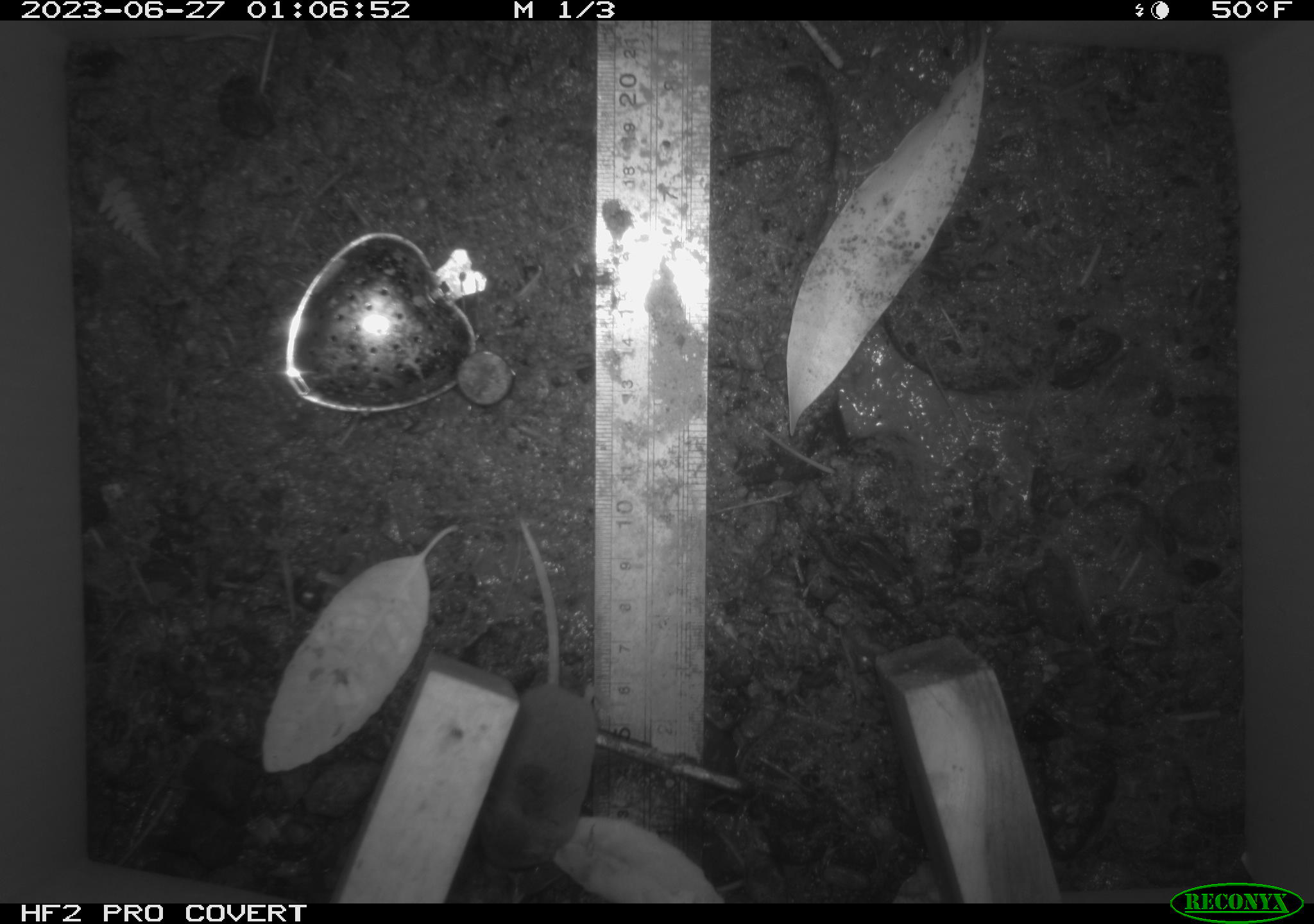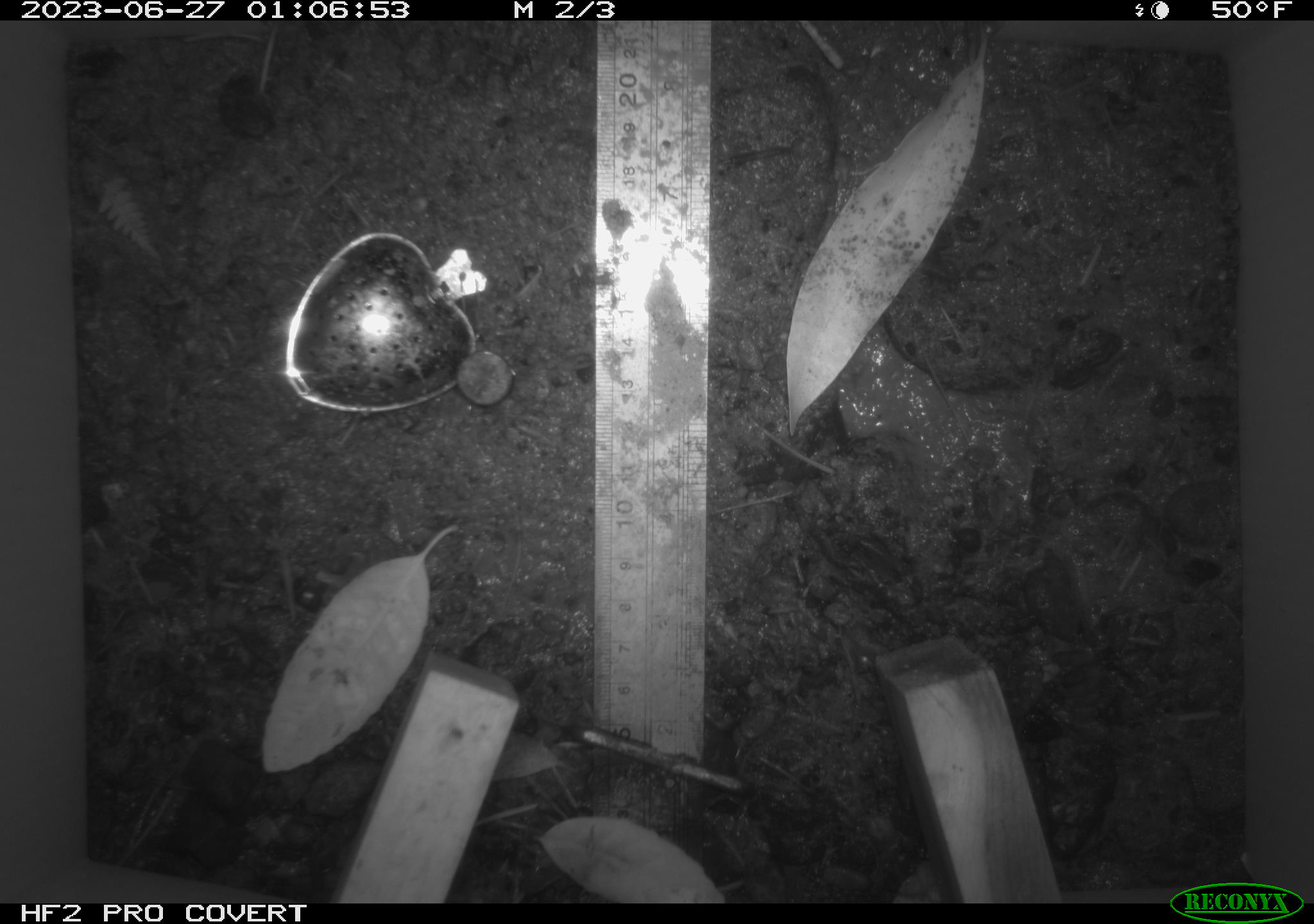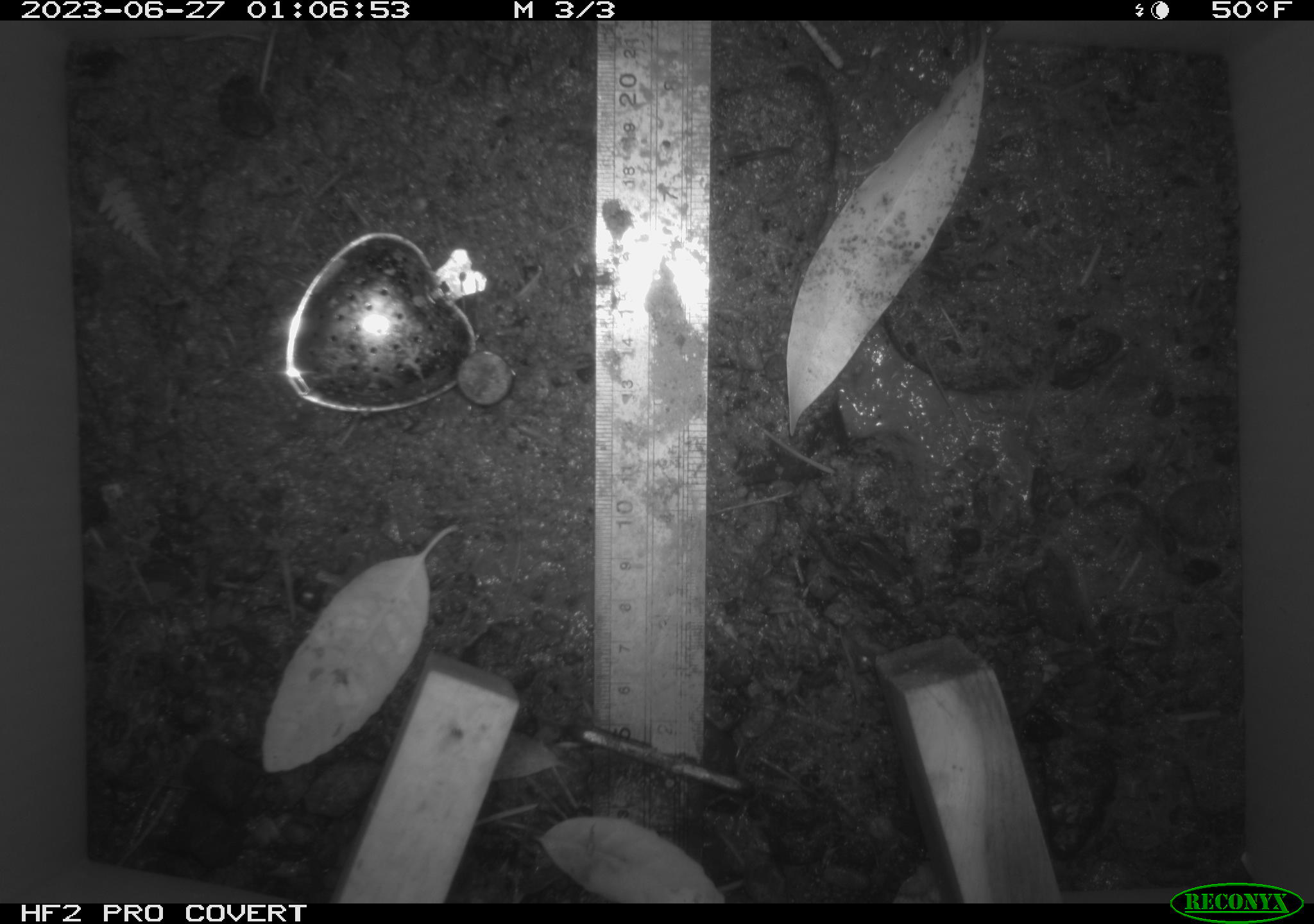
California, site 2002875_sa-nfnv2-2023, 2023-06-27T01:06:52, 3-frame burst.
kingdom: Animalia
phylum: Chordata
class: Mammalia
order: Eulipotyphla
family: Soricidae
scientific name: Soricidae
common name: shrews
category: soricidae family